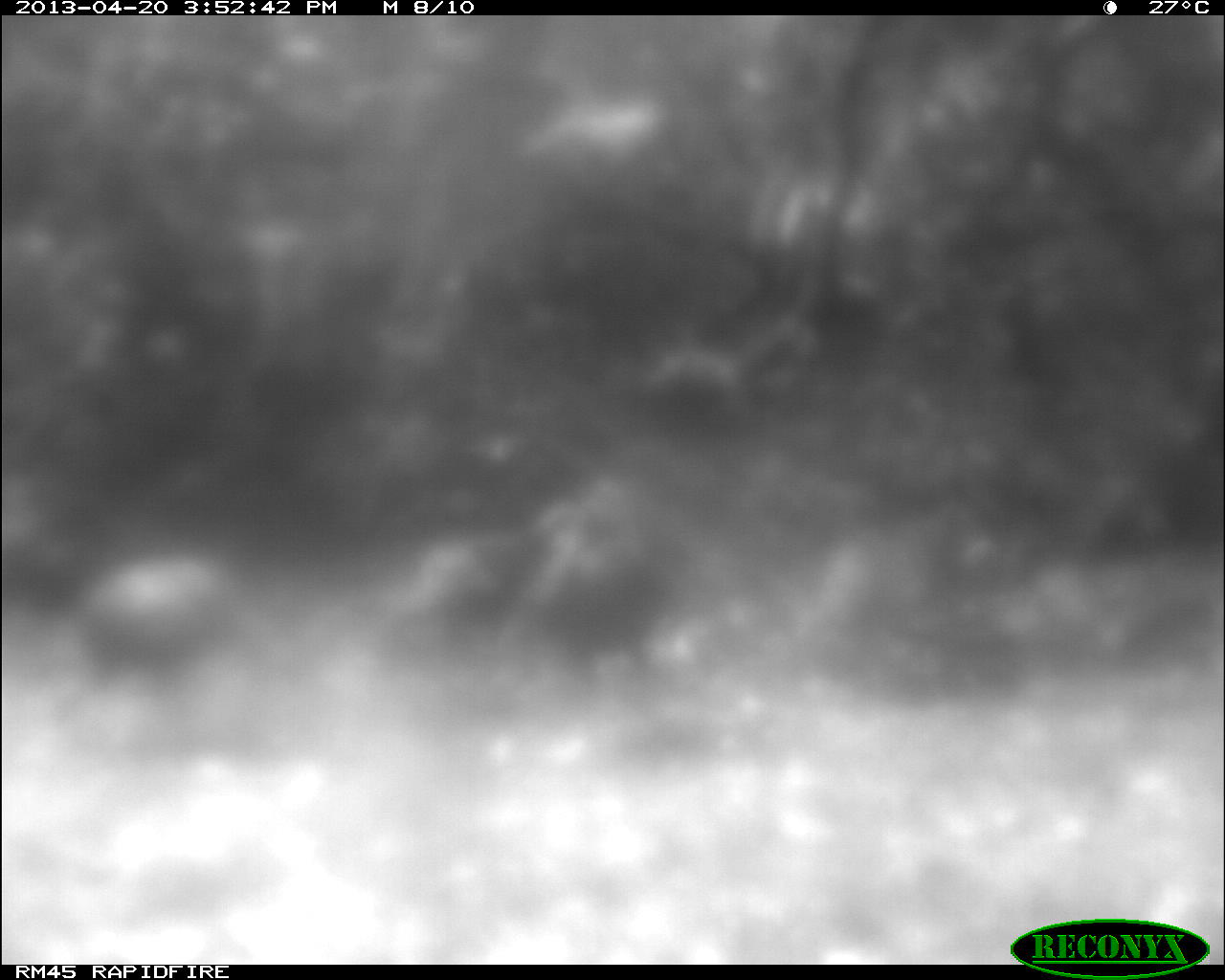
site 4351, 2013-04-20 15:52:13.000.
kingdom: Animalia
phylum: Chordata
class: Aves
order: Galliformes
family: Phasianidae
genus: Meleagris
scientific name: Meleagris ocellata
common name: ocellated turkey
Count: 4.